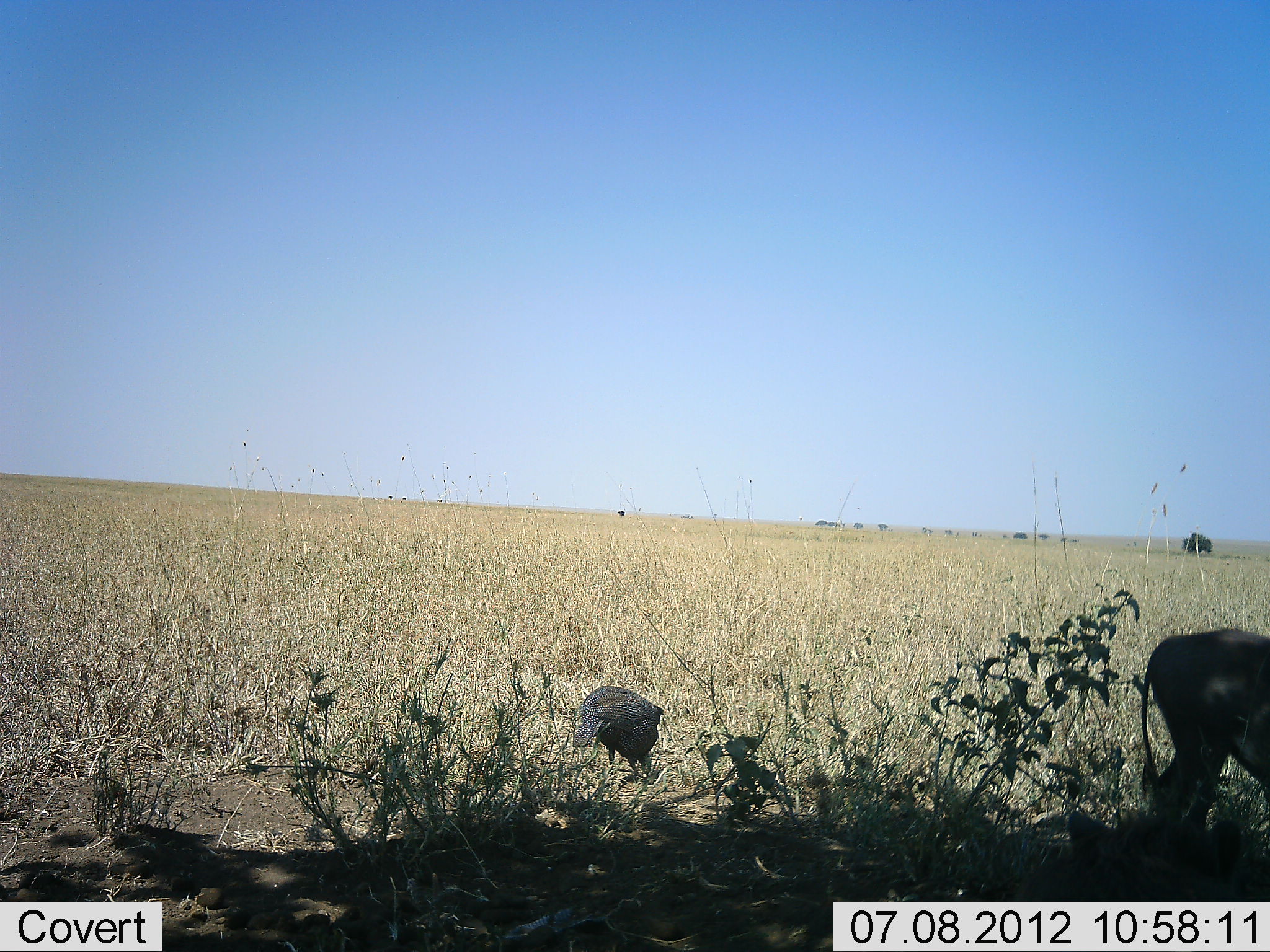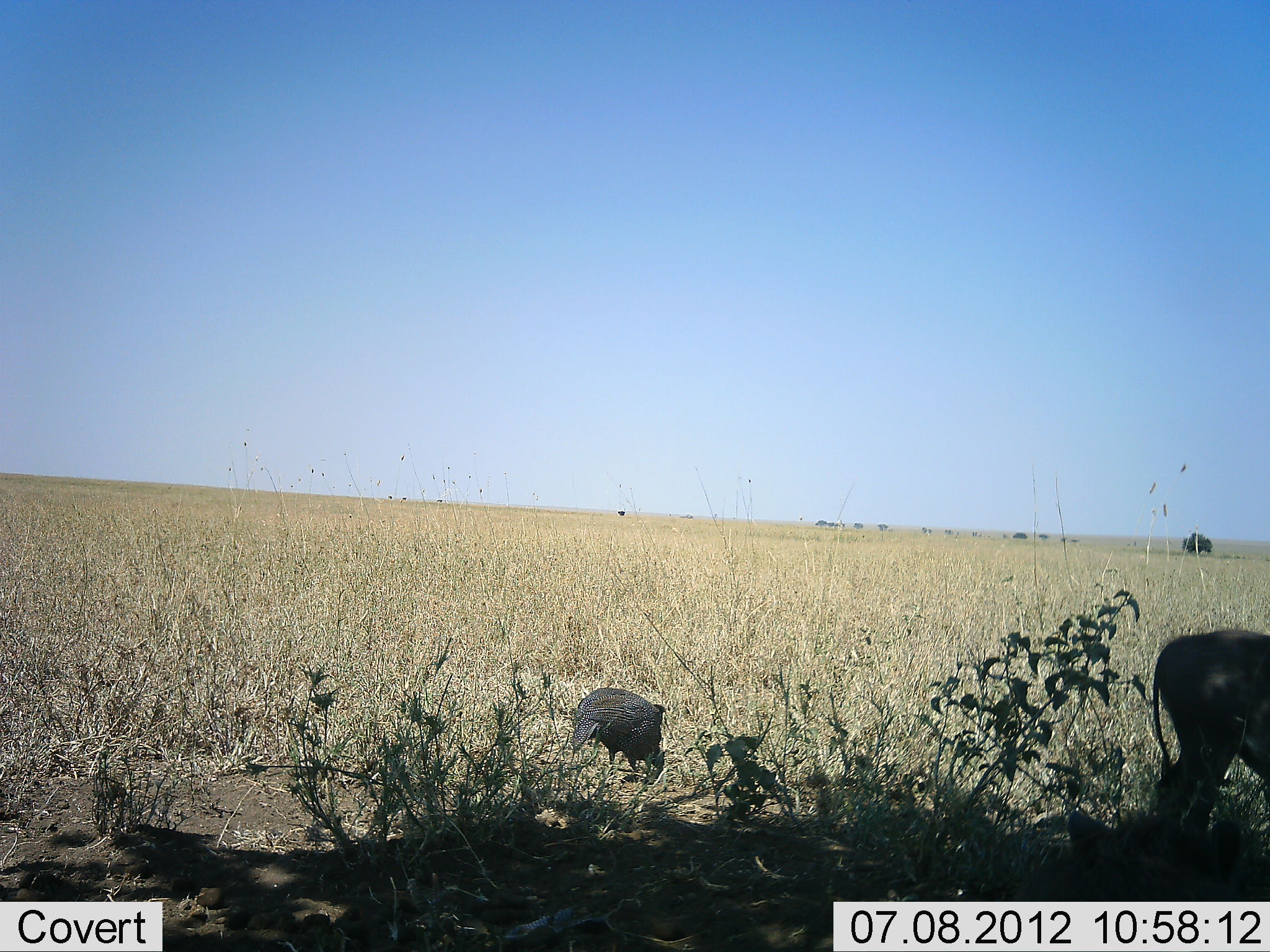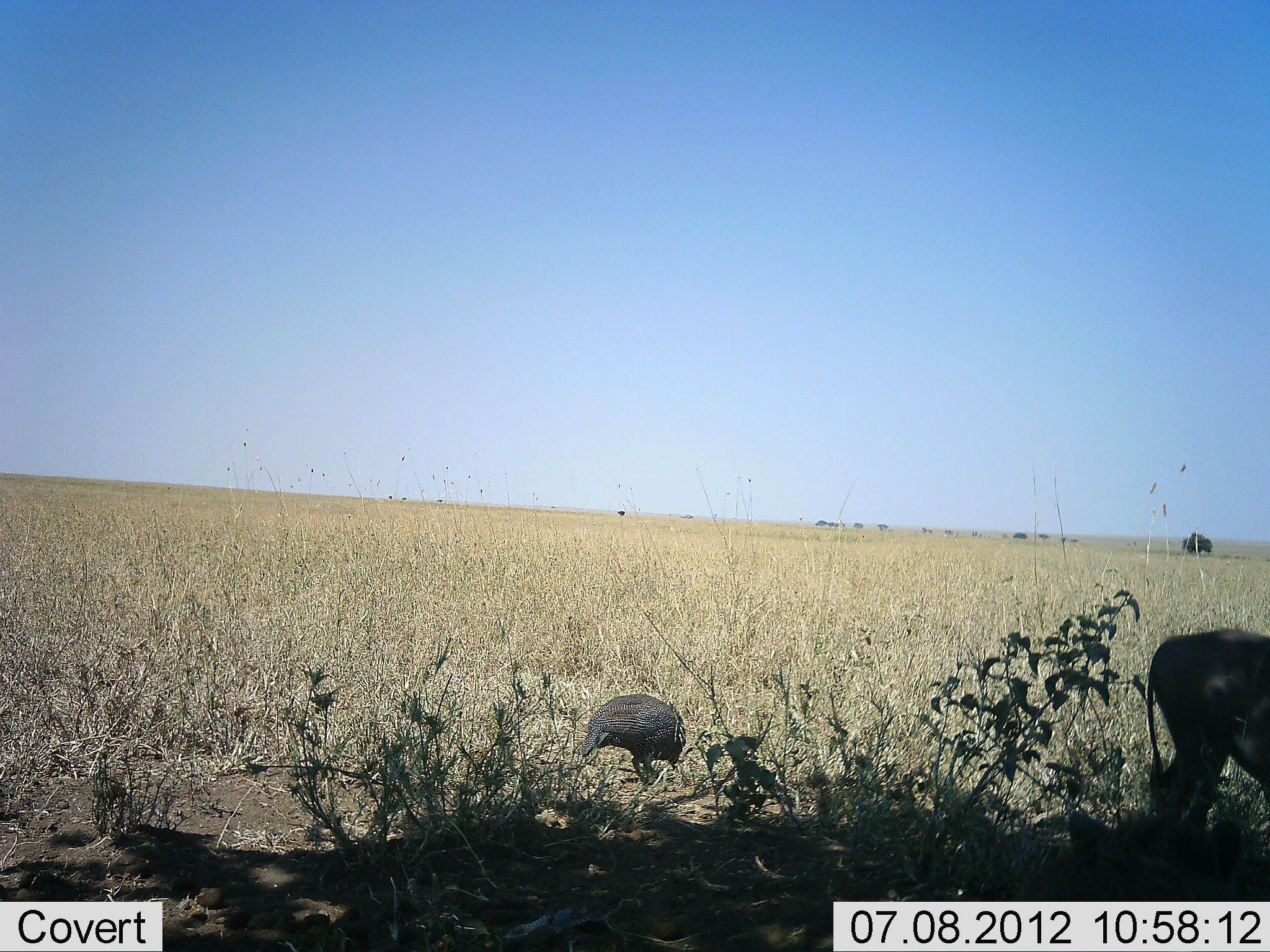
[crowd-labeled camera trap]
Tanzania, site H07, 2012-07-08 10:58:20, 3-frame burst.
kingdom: Animalia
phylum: Chordata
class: Aves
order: Galliformes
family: Numididae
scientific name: Numididae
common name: guinea fowl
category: guineafowl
Guineafowl (guinea fowl) (Numididae), count 1. Behavior (volunteer vote fractions): standing 14%, resting 0%, moving 9%, interacting 0%. Young present (vote fraction): 0%. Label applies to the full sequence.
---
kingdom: Animalia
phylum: Chordata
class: Mammalia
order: Artiodactyla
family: Suidae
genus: Phacochoerus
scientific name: Phacochoerus africanus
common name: warthog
Warthog (Phacochoerus africanus), count 1. Behavior (volunteer vote fractions): standing 75%, resting 12%, moving 0%, interacting 0%. Young present (vote fraction): 12%. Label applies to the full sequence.